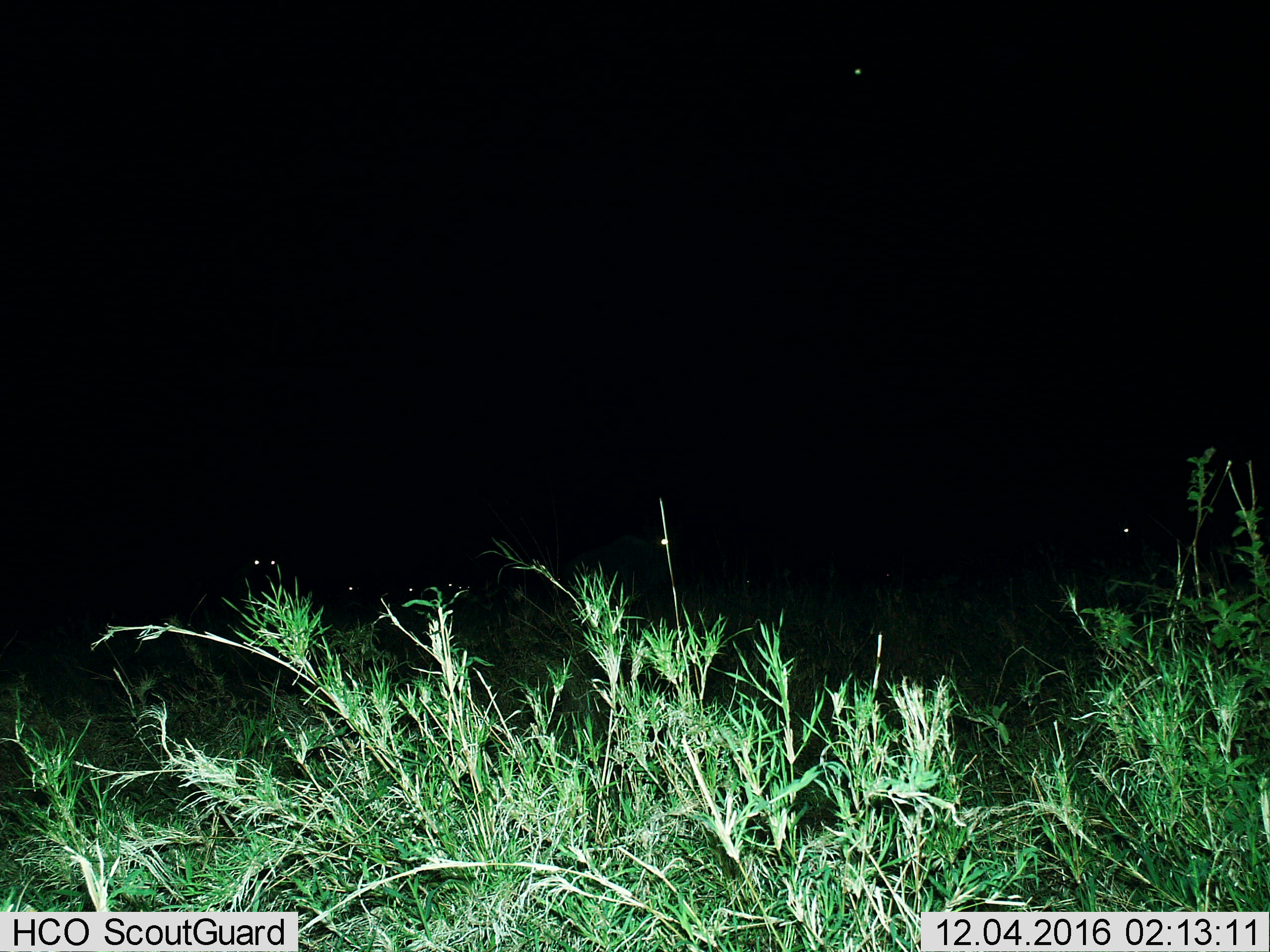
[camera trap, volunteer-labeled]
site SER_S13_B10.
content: unidentified animal